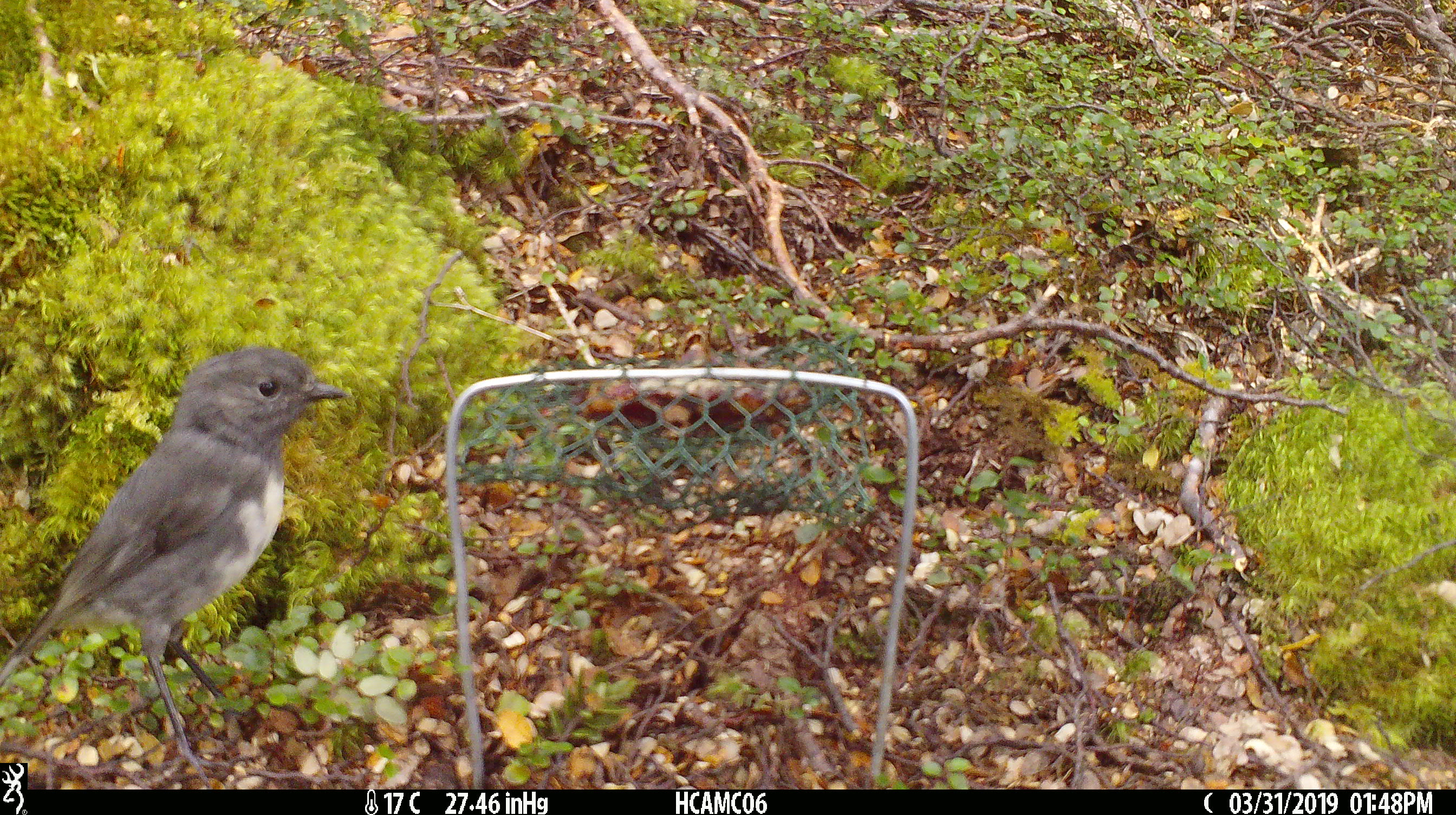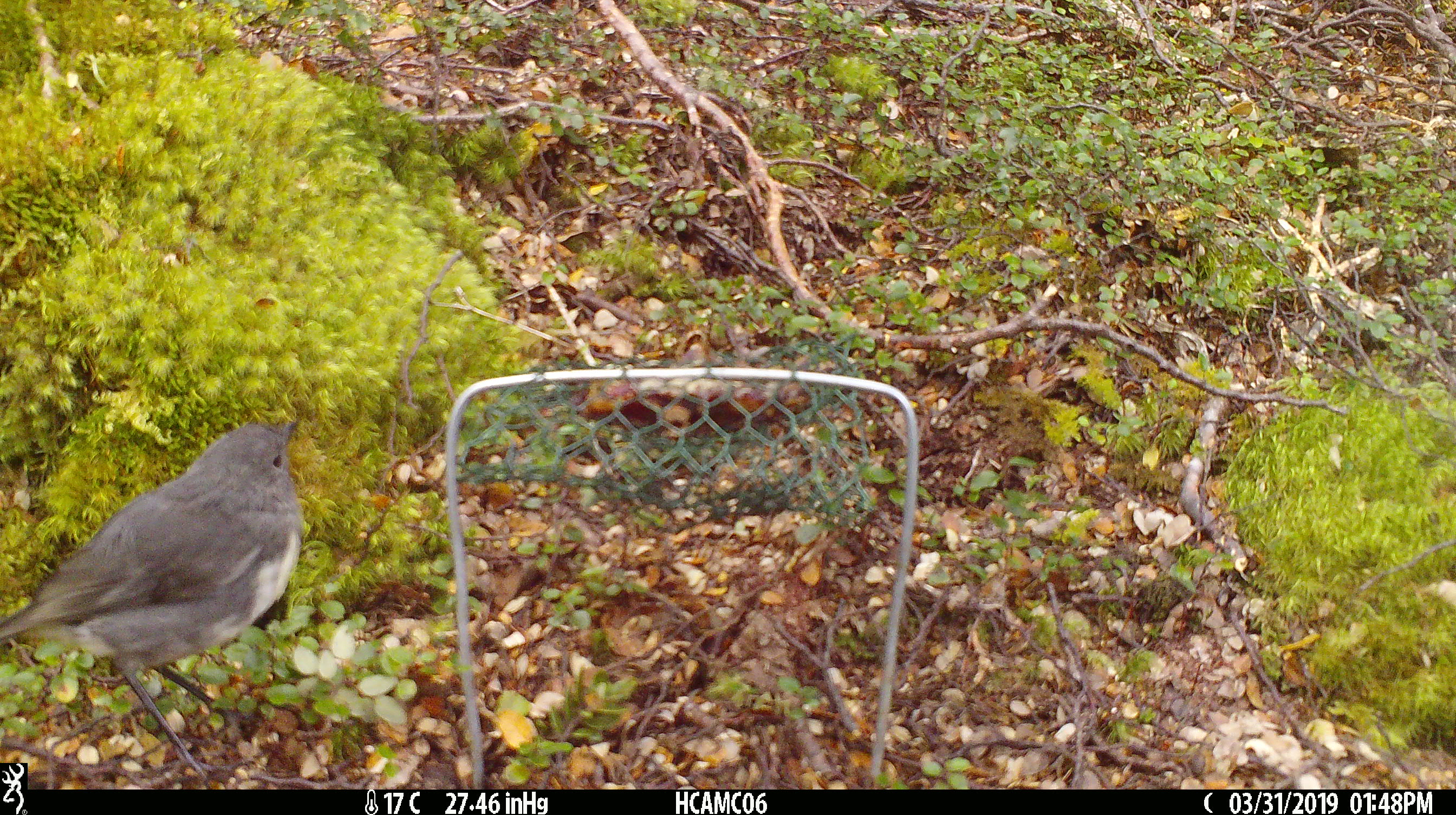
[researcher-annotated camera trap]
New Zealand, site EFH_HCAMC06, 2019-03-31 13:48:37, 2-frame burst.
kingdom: Animalia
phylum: Chordata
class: Aves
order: Passeriformes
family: Petroicidae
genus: Petroica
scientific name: Petroica australis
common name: new zealand robin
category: robin